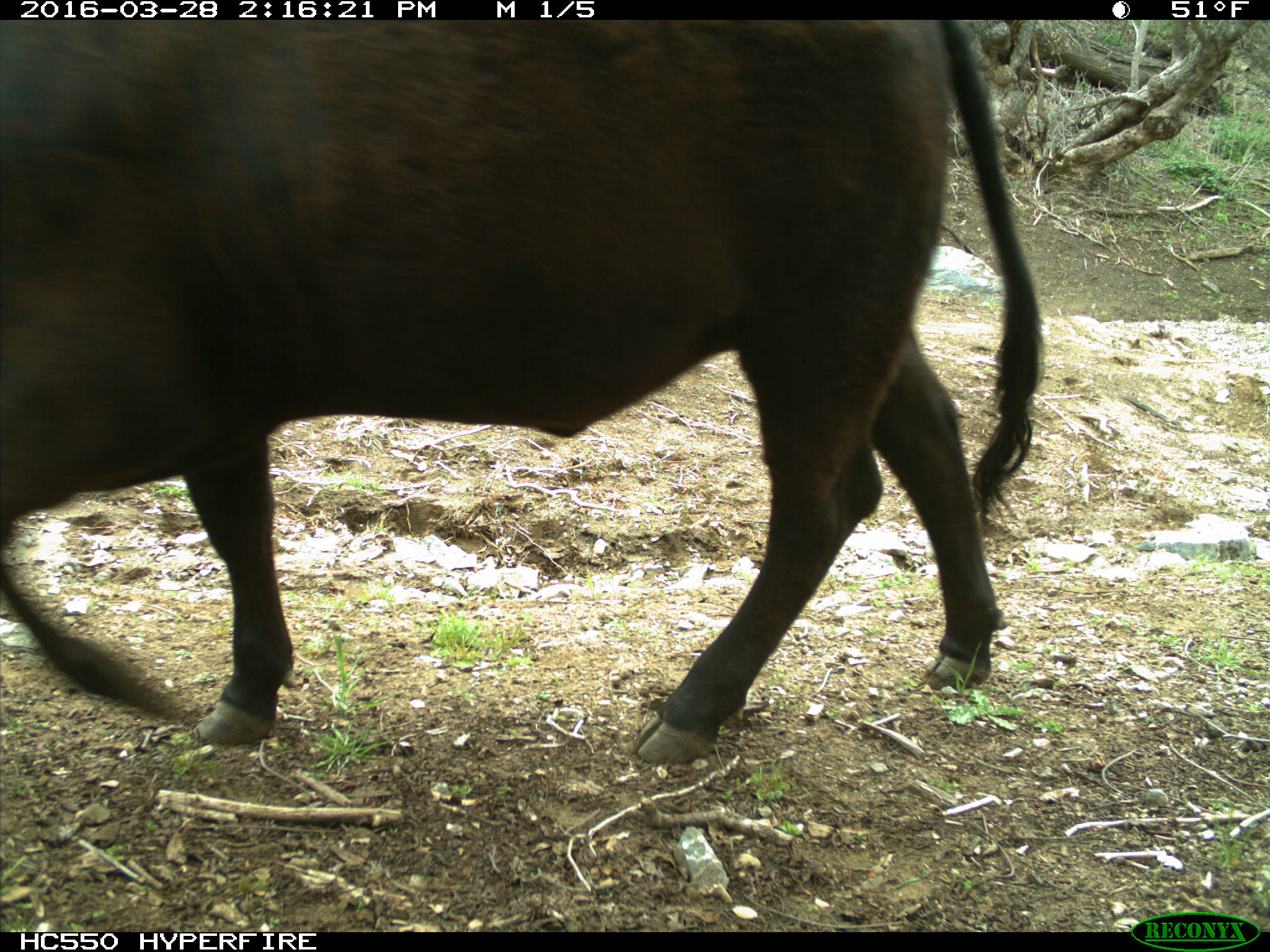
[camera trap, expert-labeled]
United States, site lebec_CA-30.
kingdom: Animalia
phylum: Chordata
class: Mammalia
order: Artiodactyla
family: Bovidae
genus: Bos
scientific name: Bos taurus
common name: domestic cow